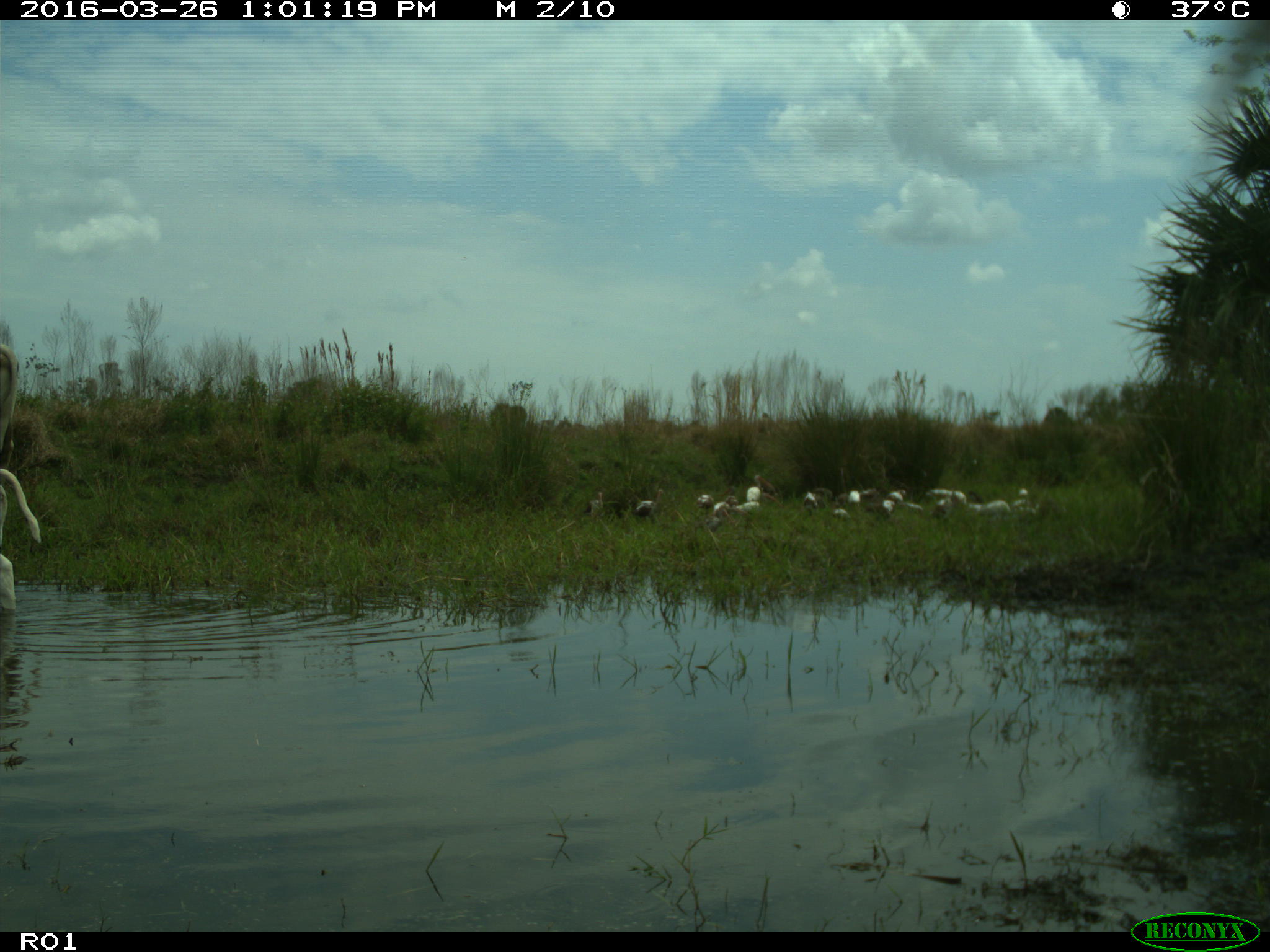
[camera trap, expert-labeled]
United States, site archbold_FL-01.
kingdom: Animalia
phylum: Chordata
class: Mammalia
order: Artiodactyla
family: Bovidae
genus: Bos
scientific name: Bos taurus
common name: domestic cow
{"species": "Bos taurus (domestic cow)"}